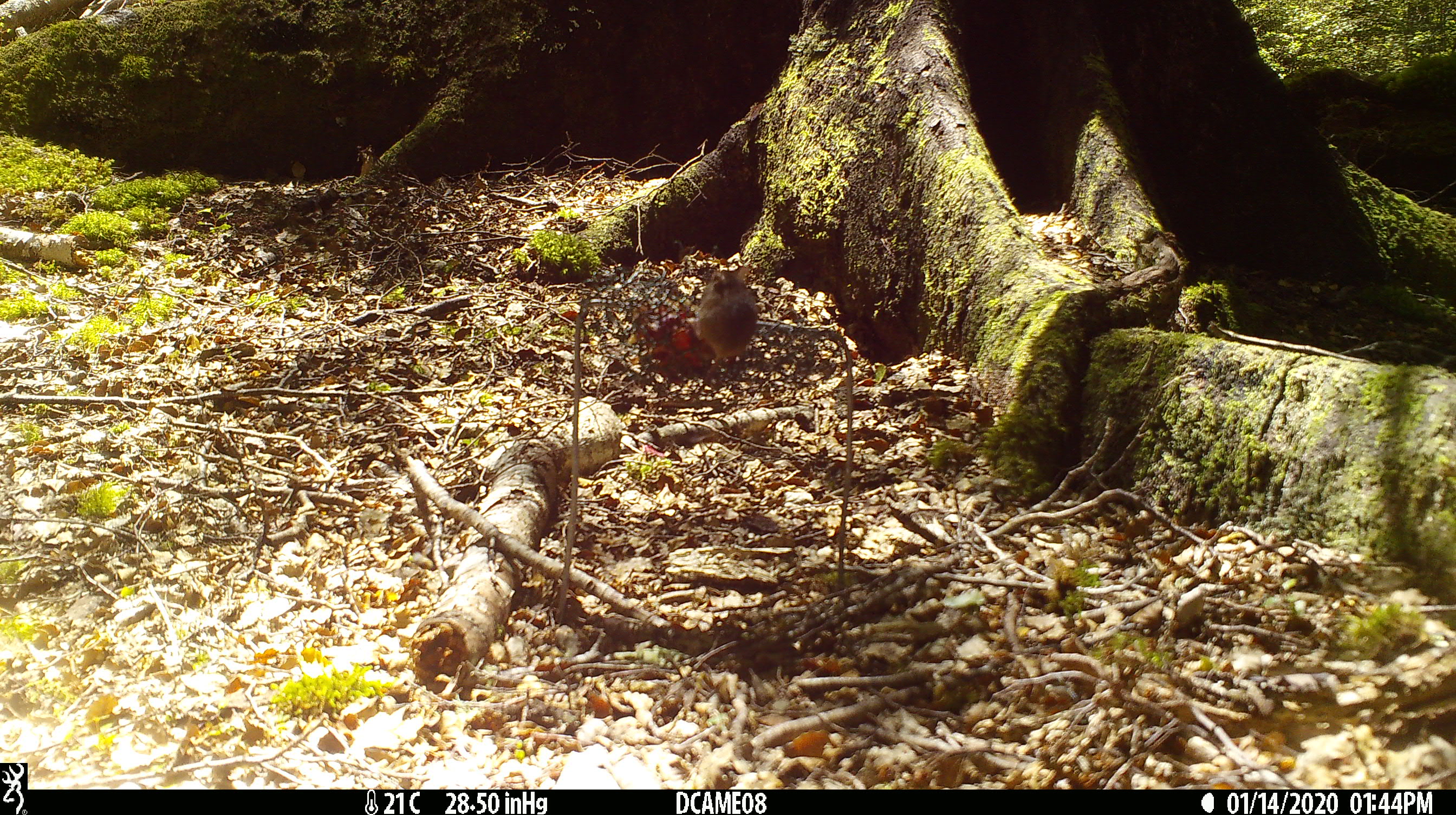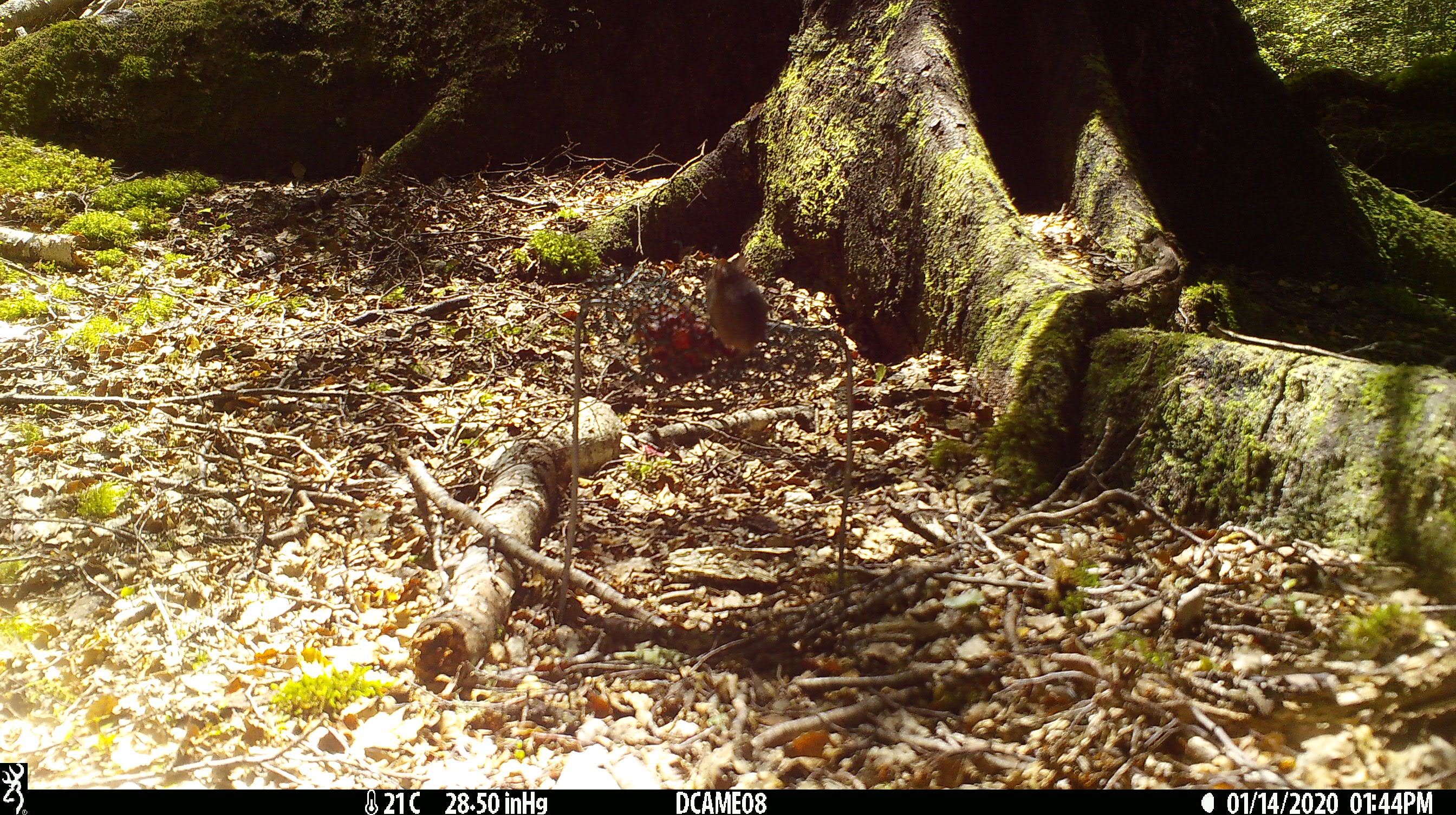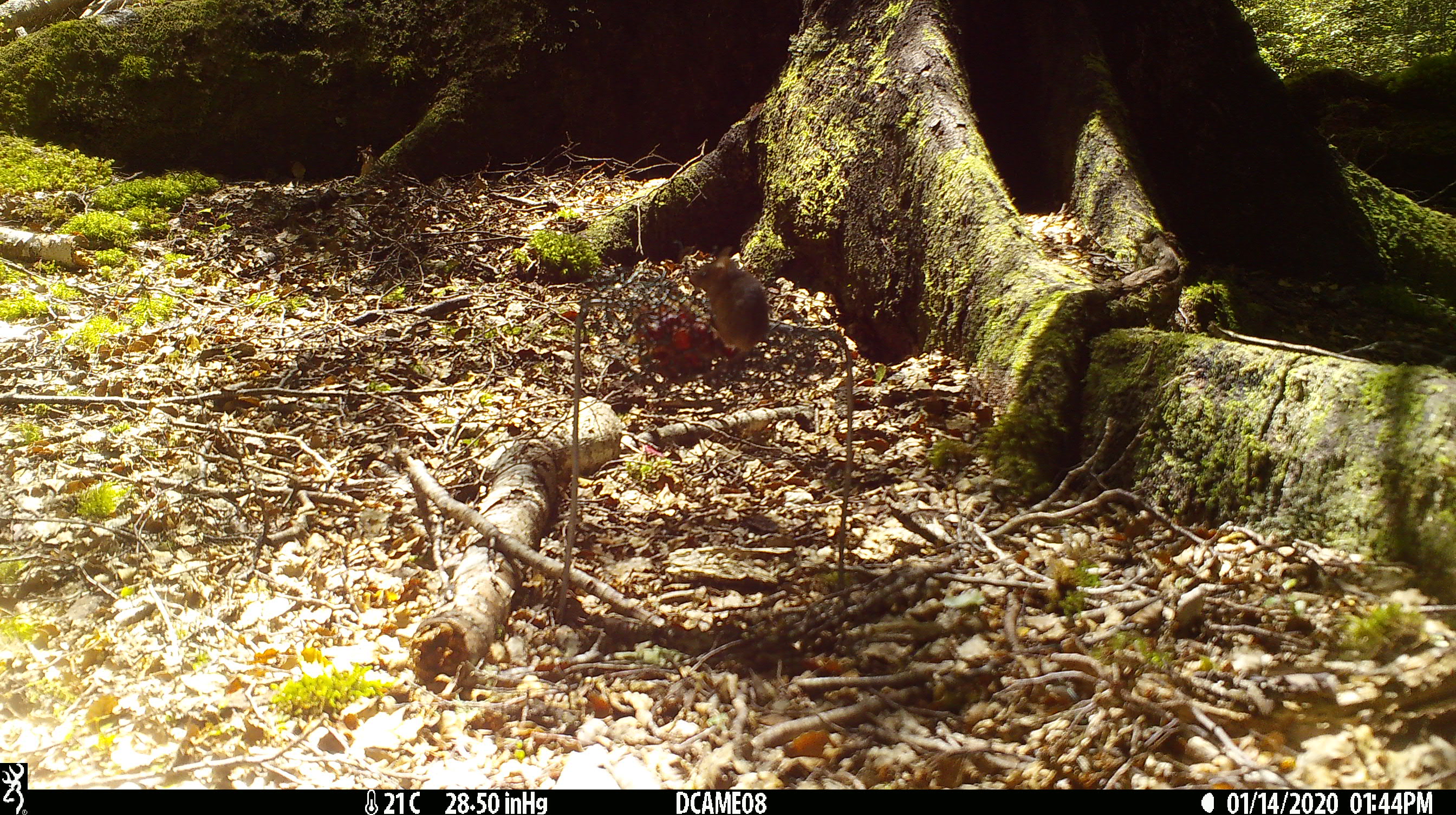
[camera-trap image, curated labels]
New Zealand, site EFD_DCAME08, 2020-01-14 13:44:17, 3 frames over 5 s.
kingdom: Animalia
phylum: Chordata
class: Mammalia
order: Rodentia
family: Muridae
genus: Mus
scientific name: Mus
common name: mouse